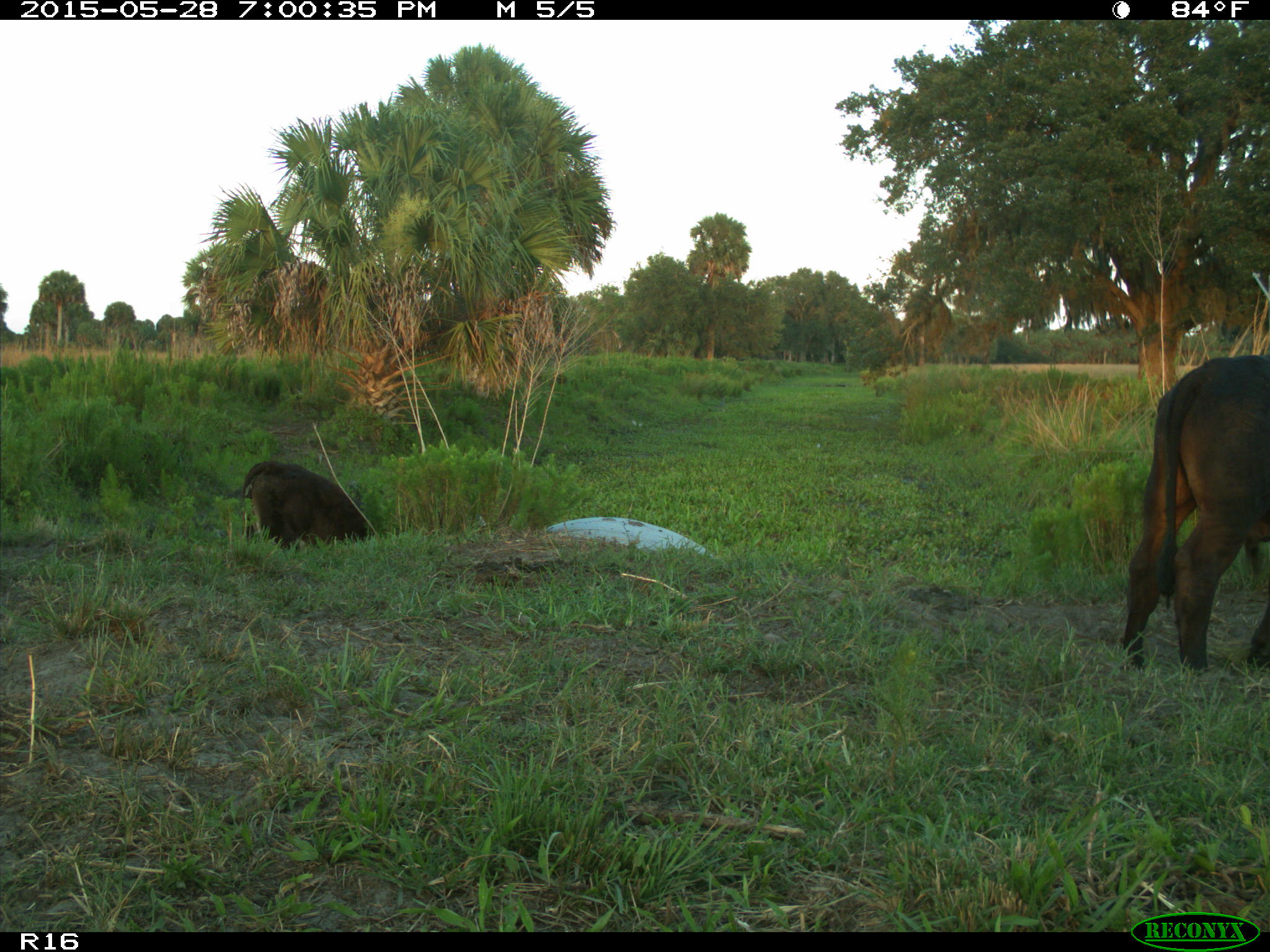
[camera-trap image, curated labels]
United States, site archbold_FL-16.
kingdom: Animalia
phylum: Chordata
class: Mammalia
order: Artiodactyla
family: Bovidae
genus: Bos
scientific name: Bos taurus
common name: domestic cow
Bos taurus (domestic cow).